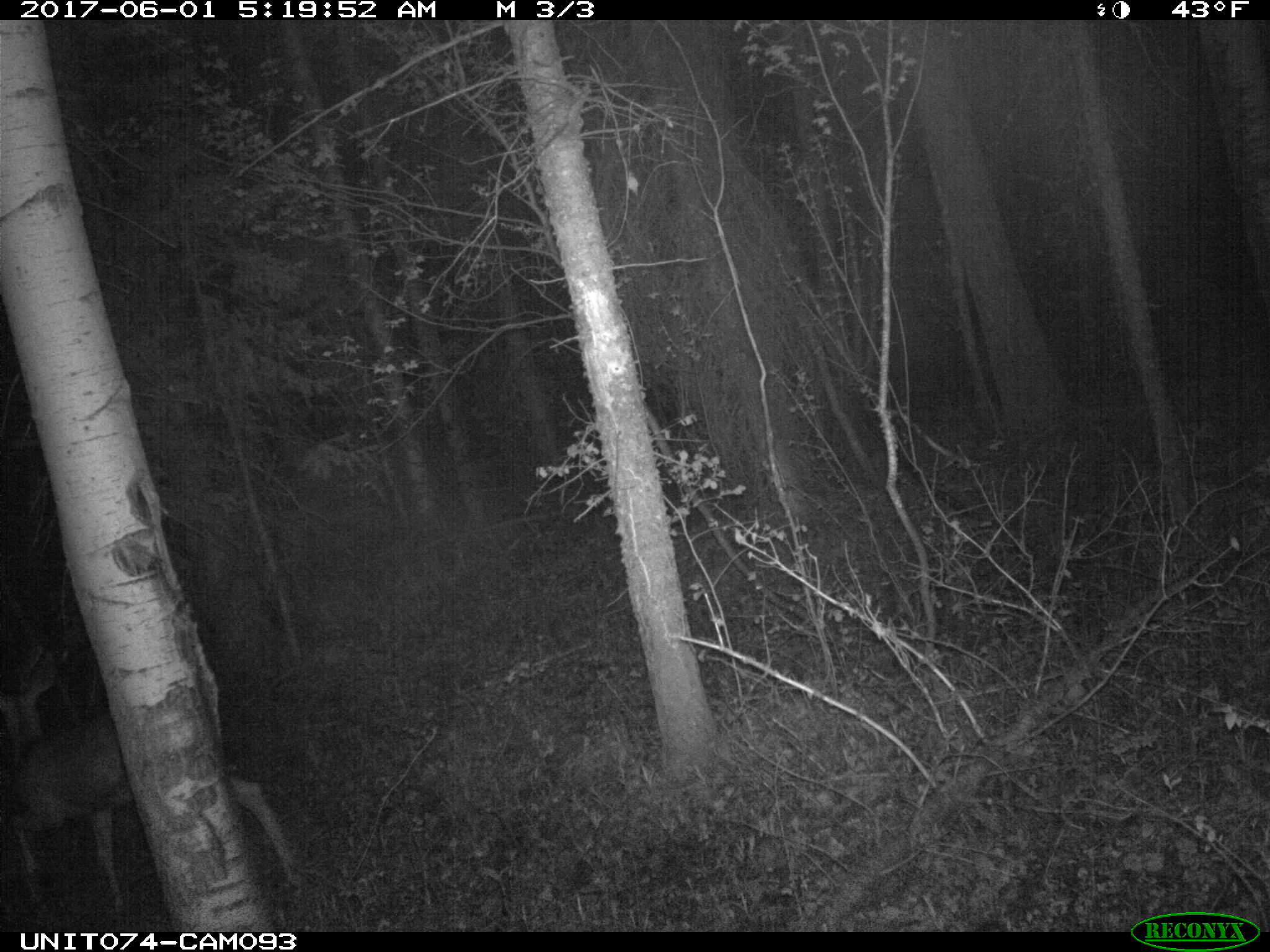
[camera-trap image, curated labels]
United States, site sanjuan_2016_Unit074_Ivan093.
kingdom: Animalia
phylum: Chordata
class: Mammalia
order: Artiodactyla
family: Cervidae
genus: Odocoileus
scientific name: Odocoileus hemionus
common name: mule deer